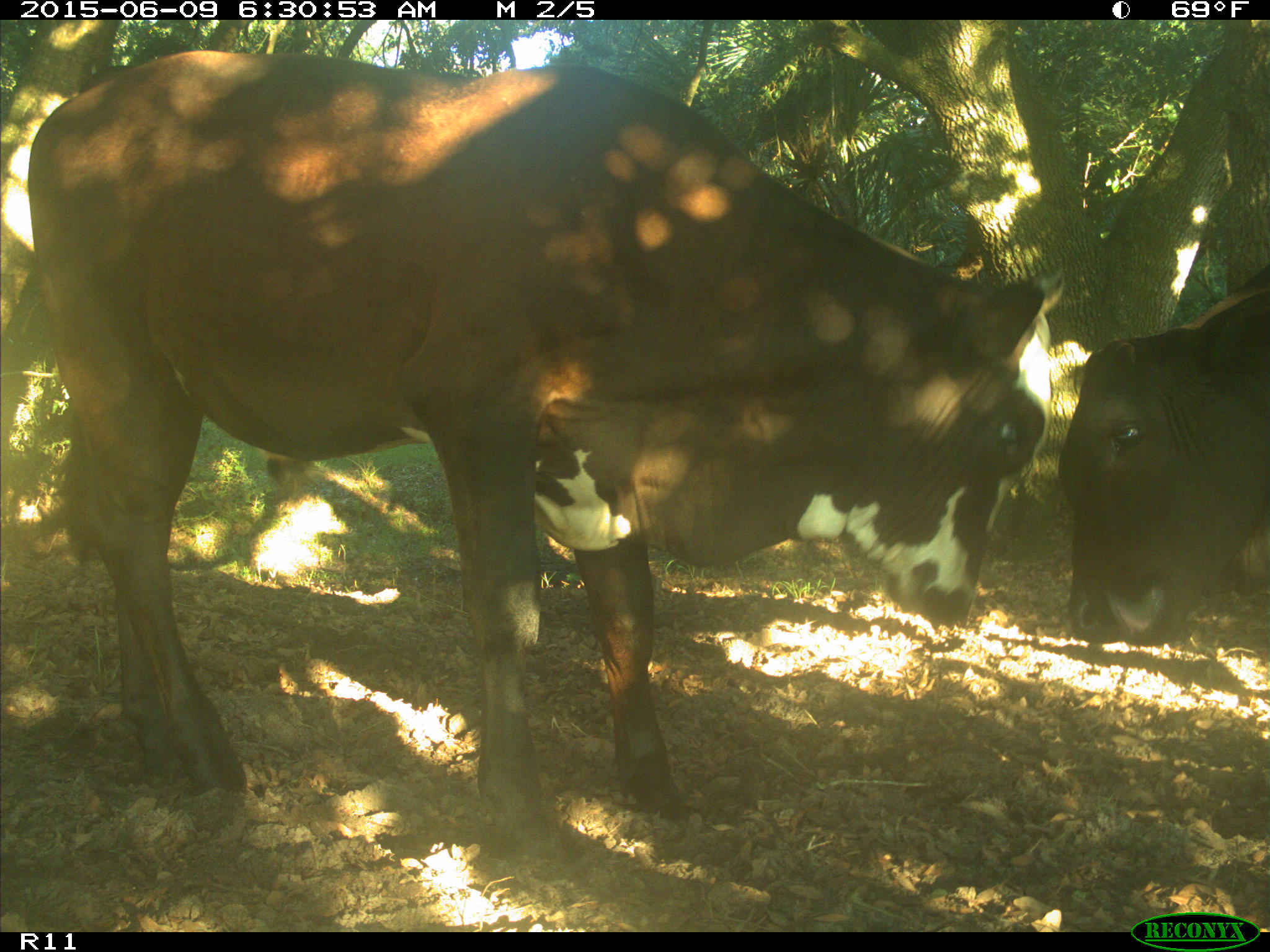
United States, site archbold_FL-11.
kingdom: Animalia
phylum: Chordata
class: Mammalia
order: Artiodactyla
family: Bovidae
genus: Bos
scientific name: Bos taurus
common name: domestic cow